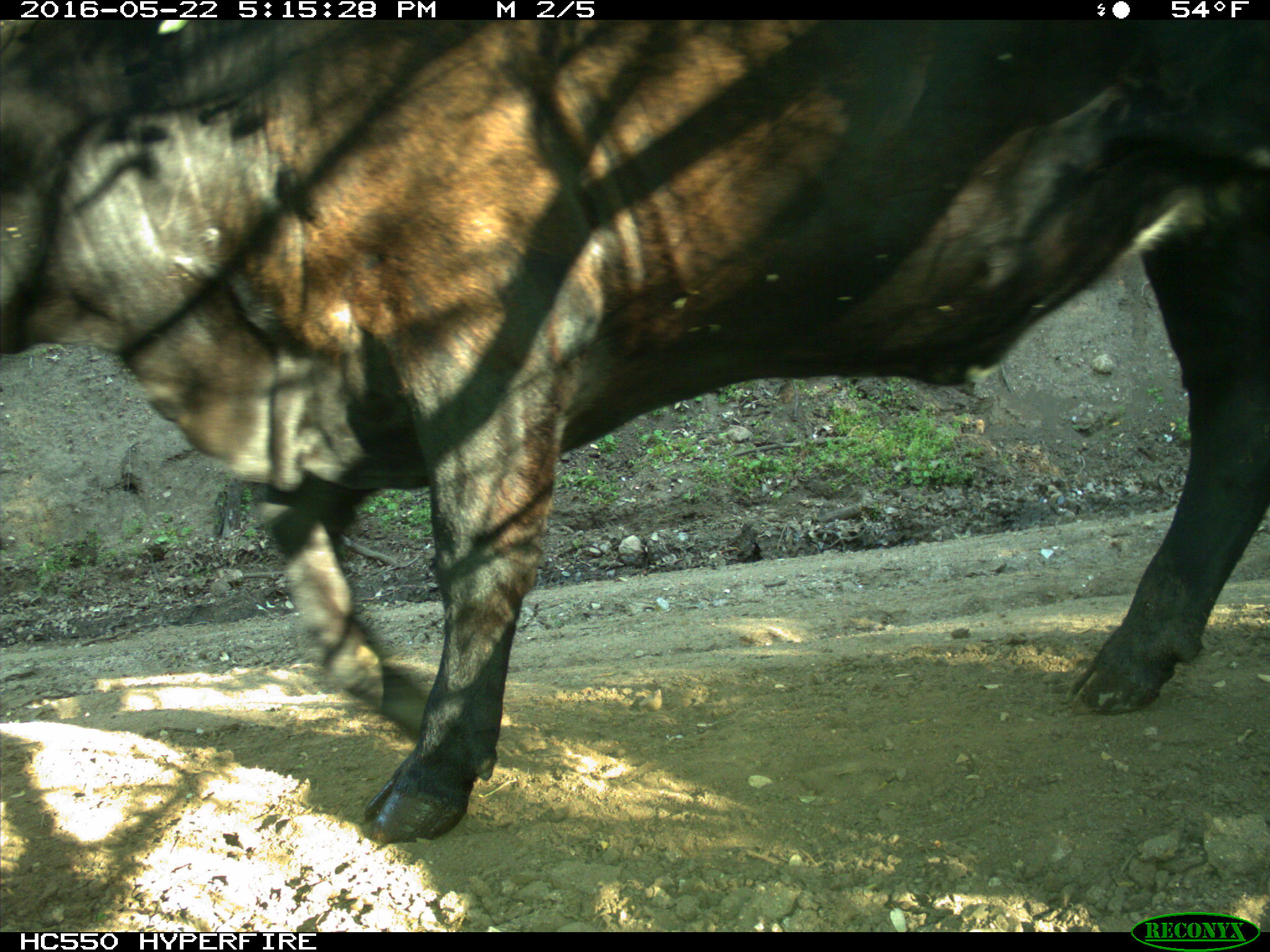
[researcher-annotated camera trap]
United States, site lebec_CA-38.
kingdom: Animalia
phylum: Chordata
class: Mammalia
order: Artiodactyla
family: Bovidae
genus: Bos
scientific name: Bos taurus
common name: domestic cow